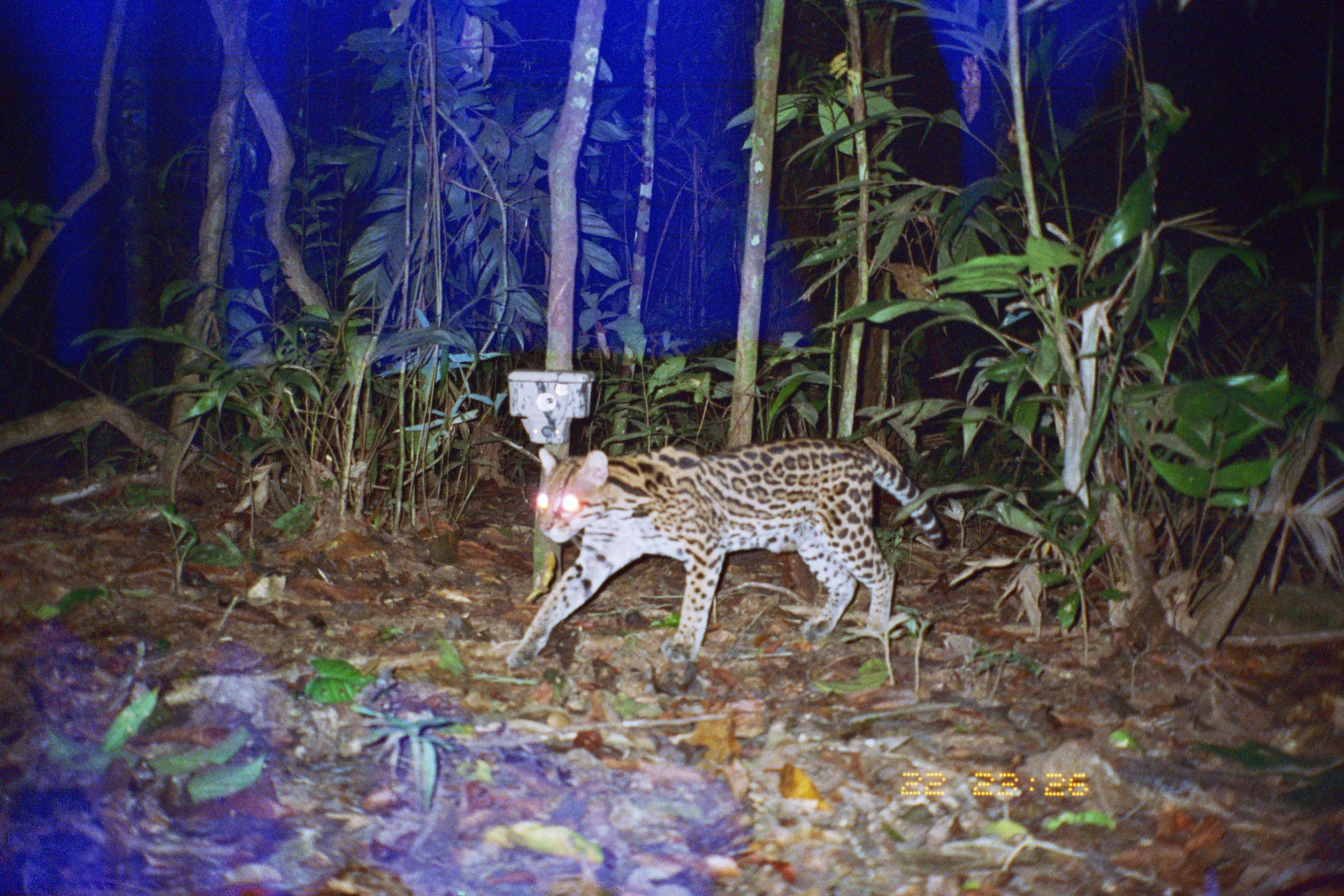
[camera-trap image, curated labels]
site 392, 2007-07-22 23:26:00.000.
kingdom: Animalia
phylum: Chordata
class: Mammalia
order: Carnivora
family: Felidae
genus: Leopardus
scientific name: Leopardus pardalis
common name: ocelot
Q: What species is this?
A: Leopardus pardalis (ocelot).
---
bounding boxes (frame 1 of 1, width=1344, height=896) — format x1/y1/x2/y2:
leopardus pardalis: 503/435/948/669